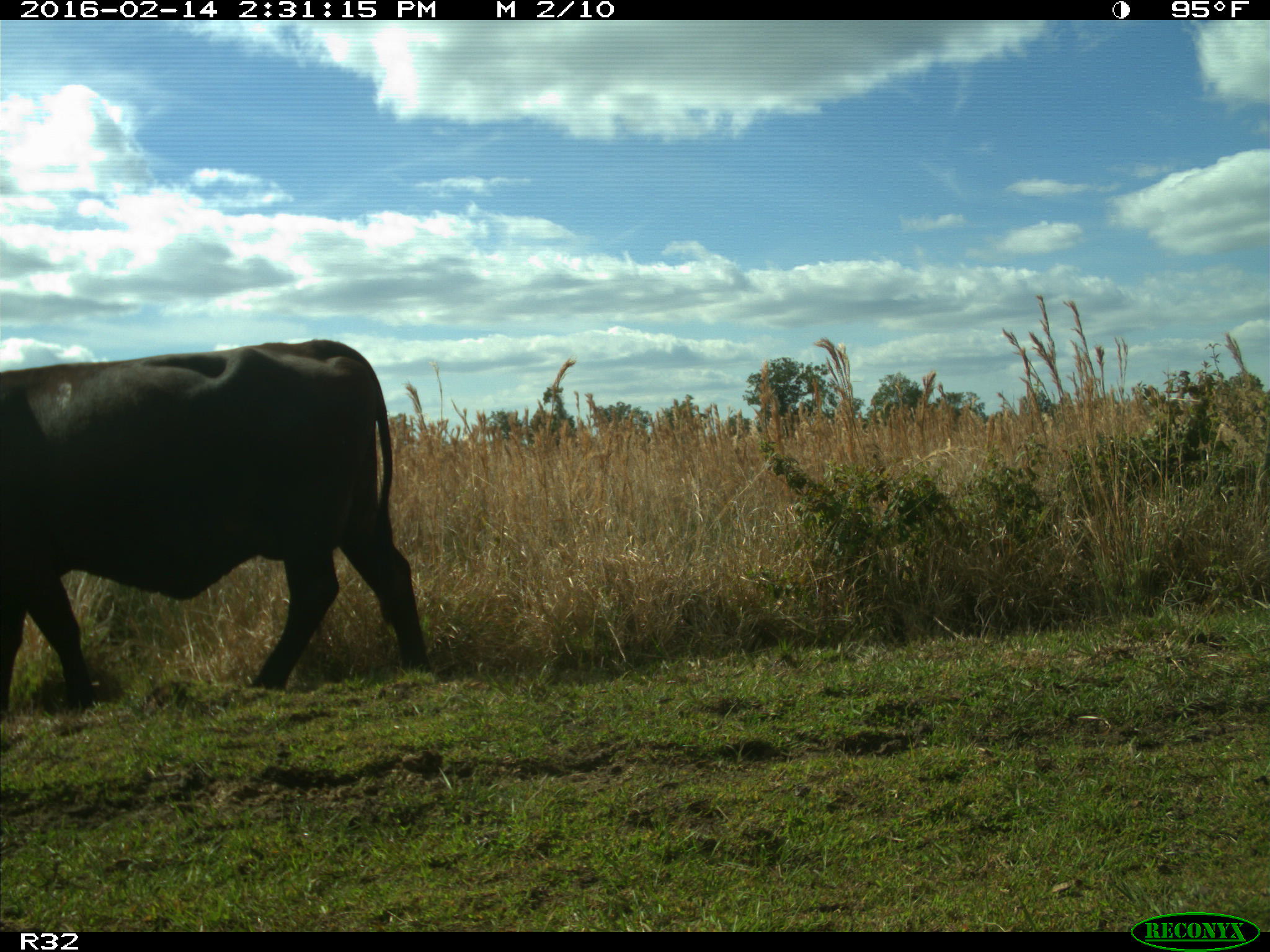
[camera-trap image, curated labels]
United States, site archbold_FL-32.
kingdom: Animalia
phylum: Chordata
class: Mammalia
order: Artiodactyla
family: Bovidae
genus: Bos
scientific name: Bos taurus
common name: domestic cow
Bos taurus (domestic cow).